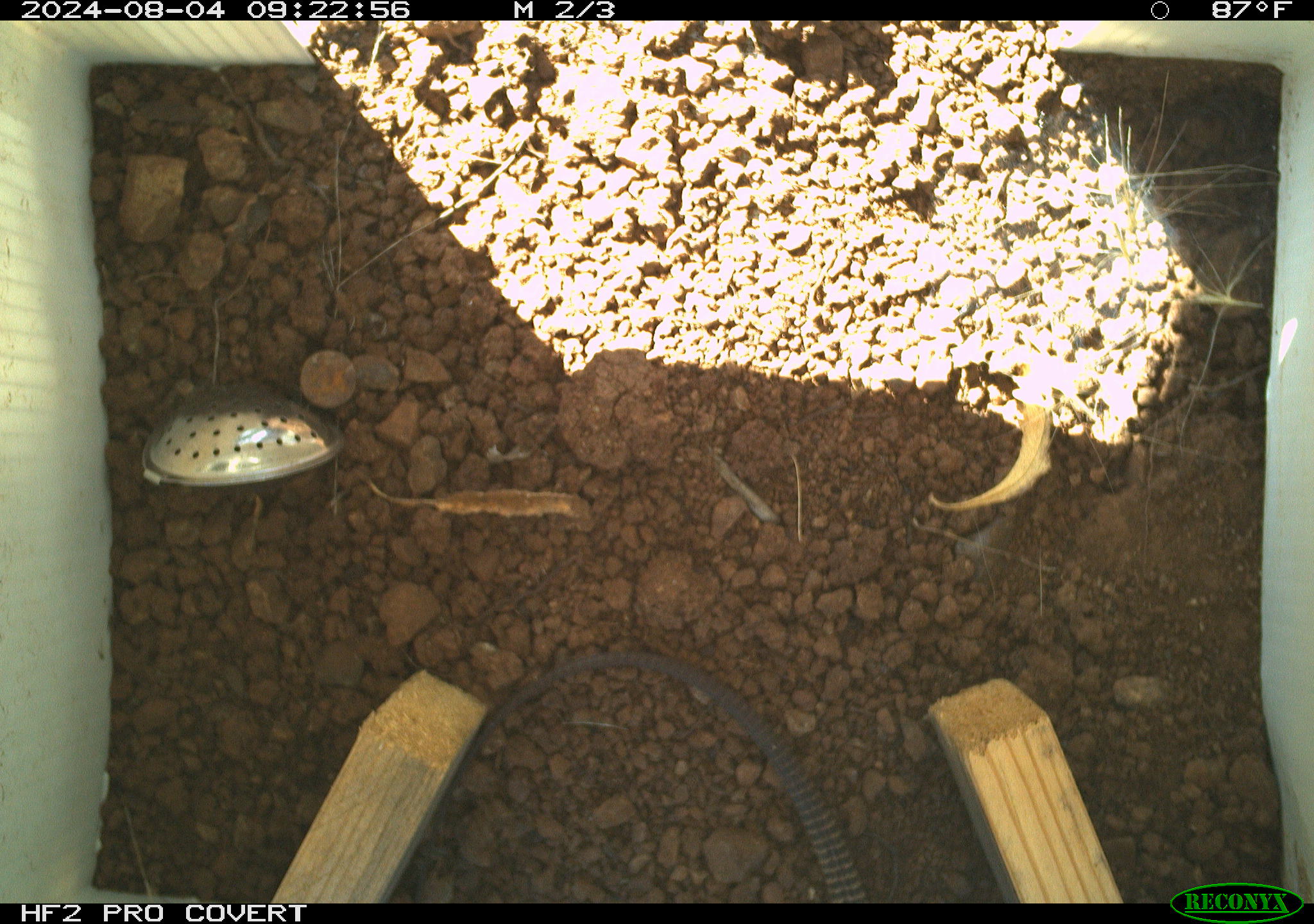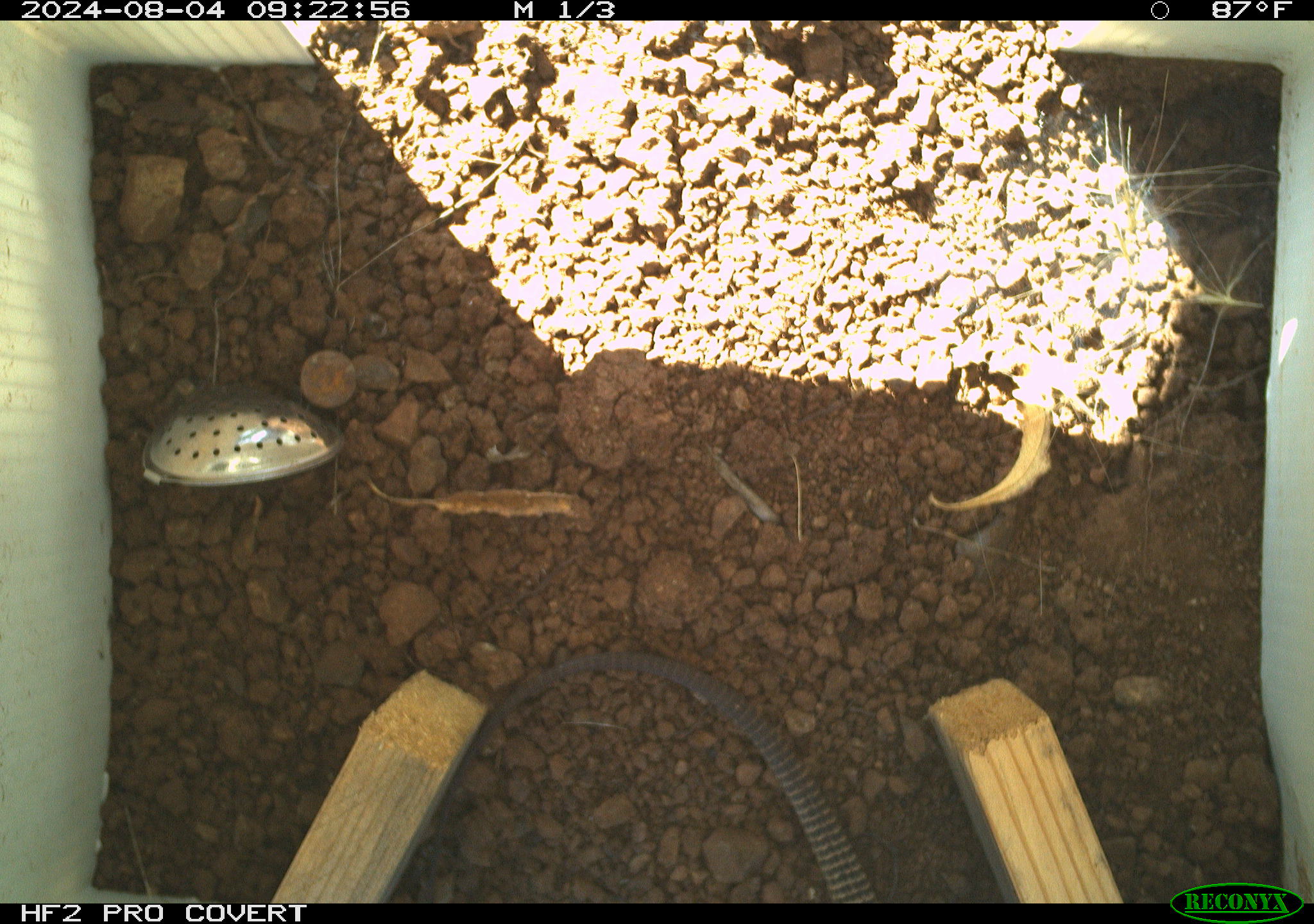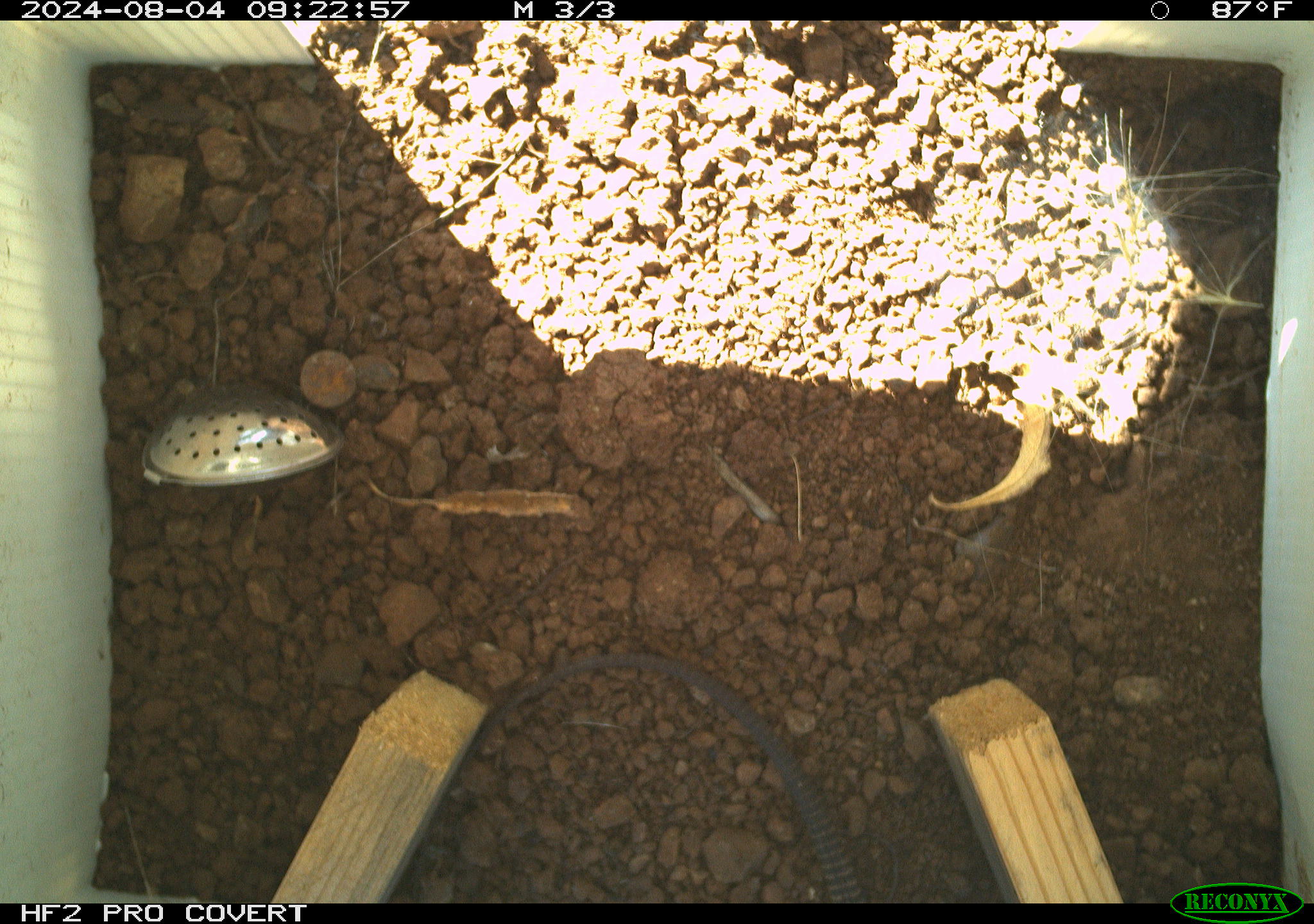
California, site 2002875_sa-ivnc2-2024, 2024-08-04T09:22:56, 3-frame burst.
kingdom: Animalia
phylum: Chordata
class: Reptilia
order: Squamata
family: Teiidae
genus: Aspidoscelis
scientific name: Aspidoscelis tigris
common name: western whiptail